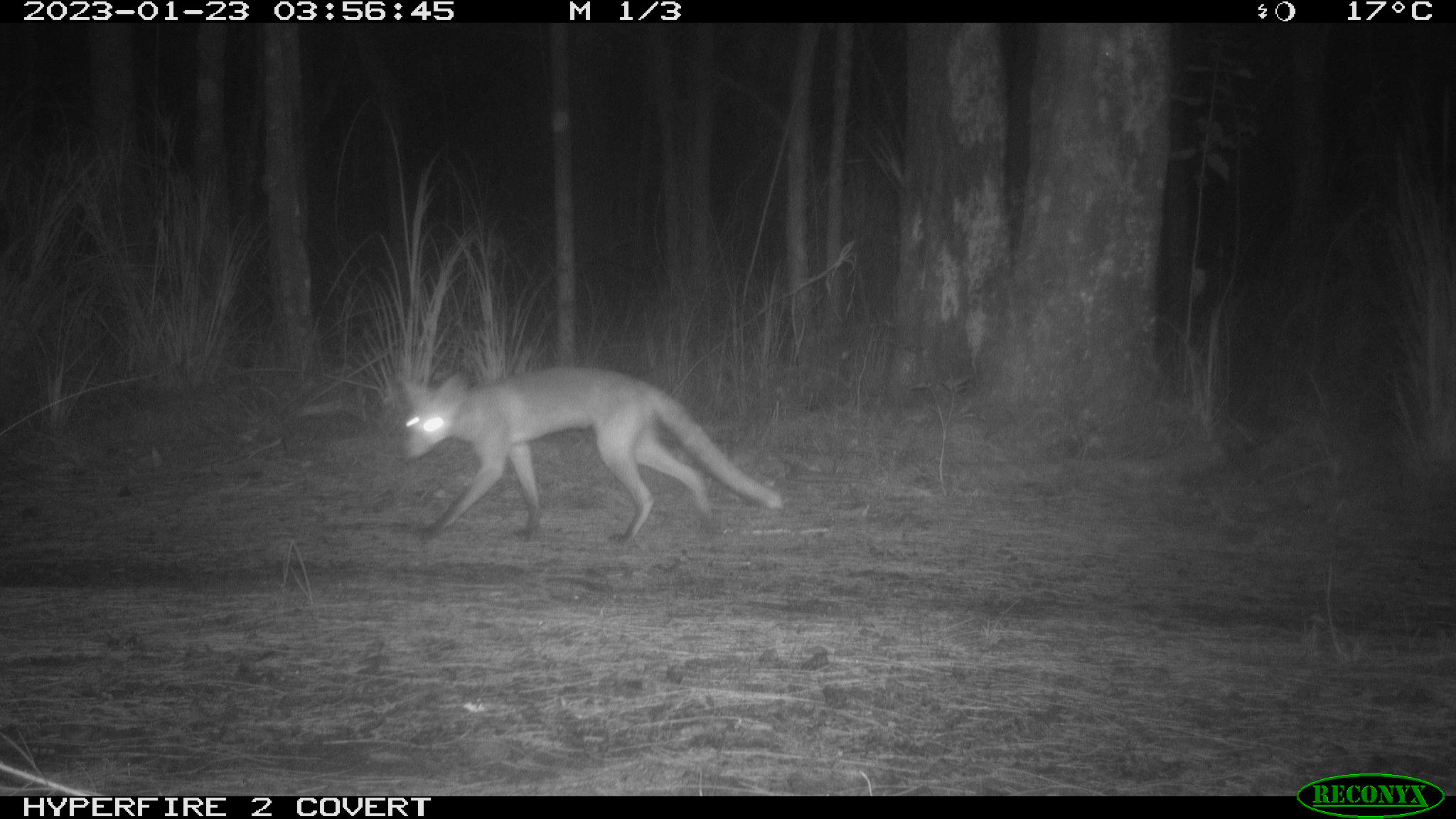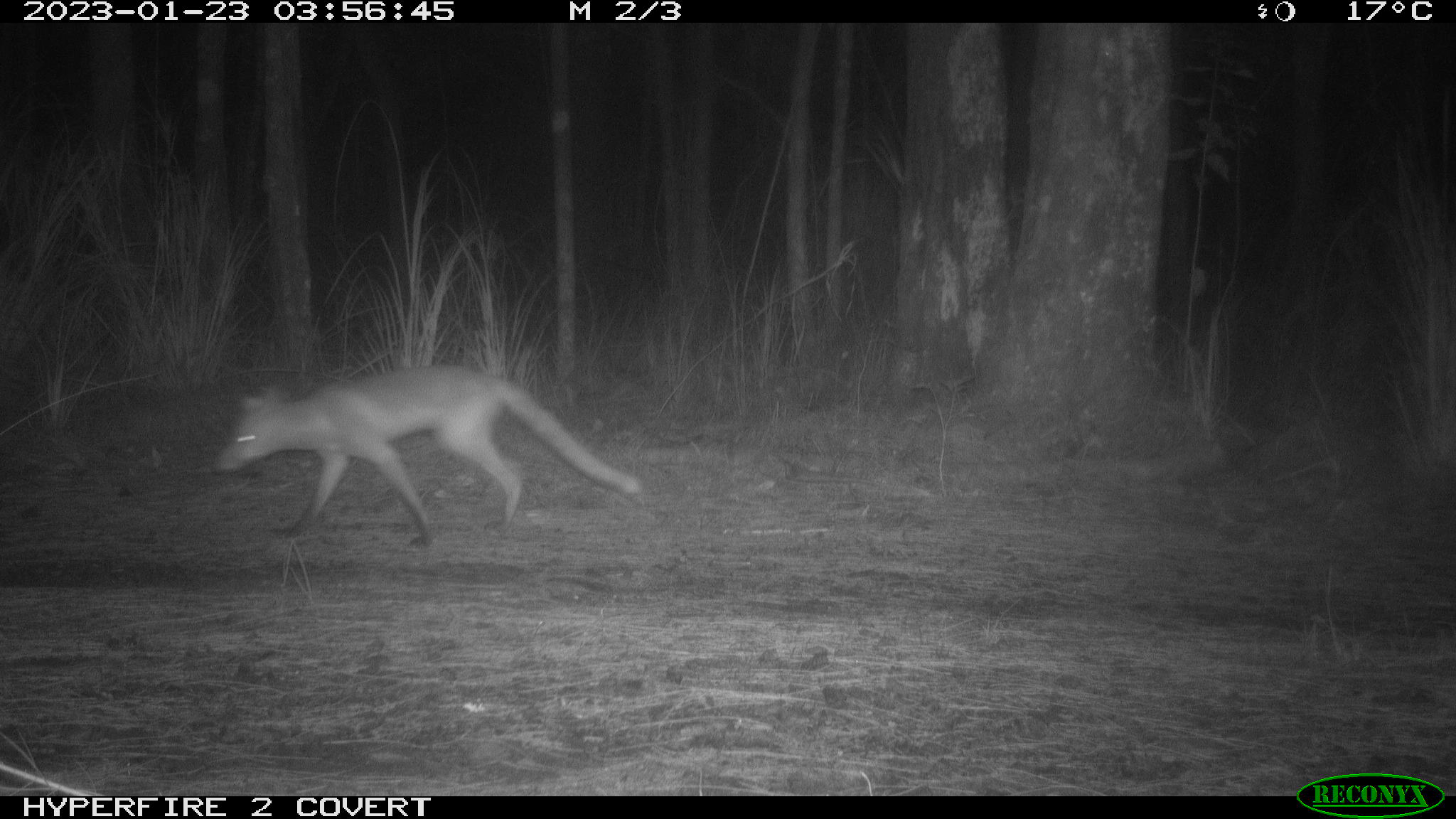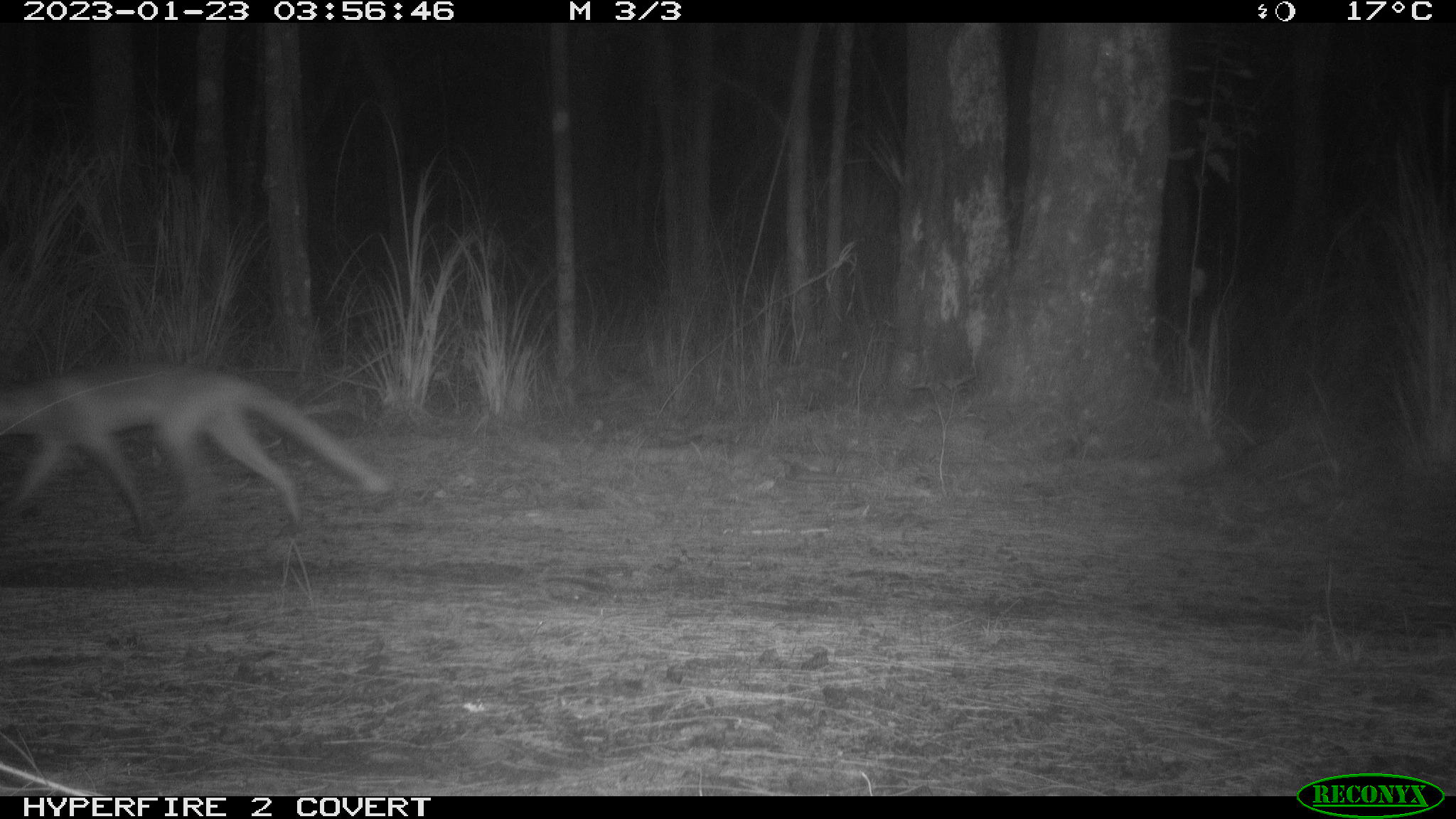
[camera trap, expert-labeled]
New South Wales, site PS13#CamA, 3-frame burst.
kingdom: Animalia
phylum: Chordata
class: Mammalia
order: Carnivora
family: Canidae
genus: Vulpes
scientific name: Vulpes vulpes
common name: red fox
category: fox